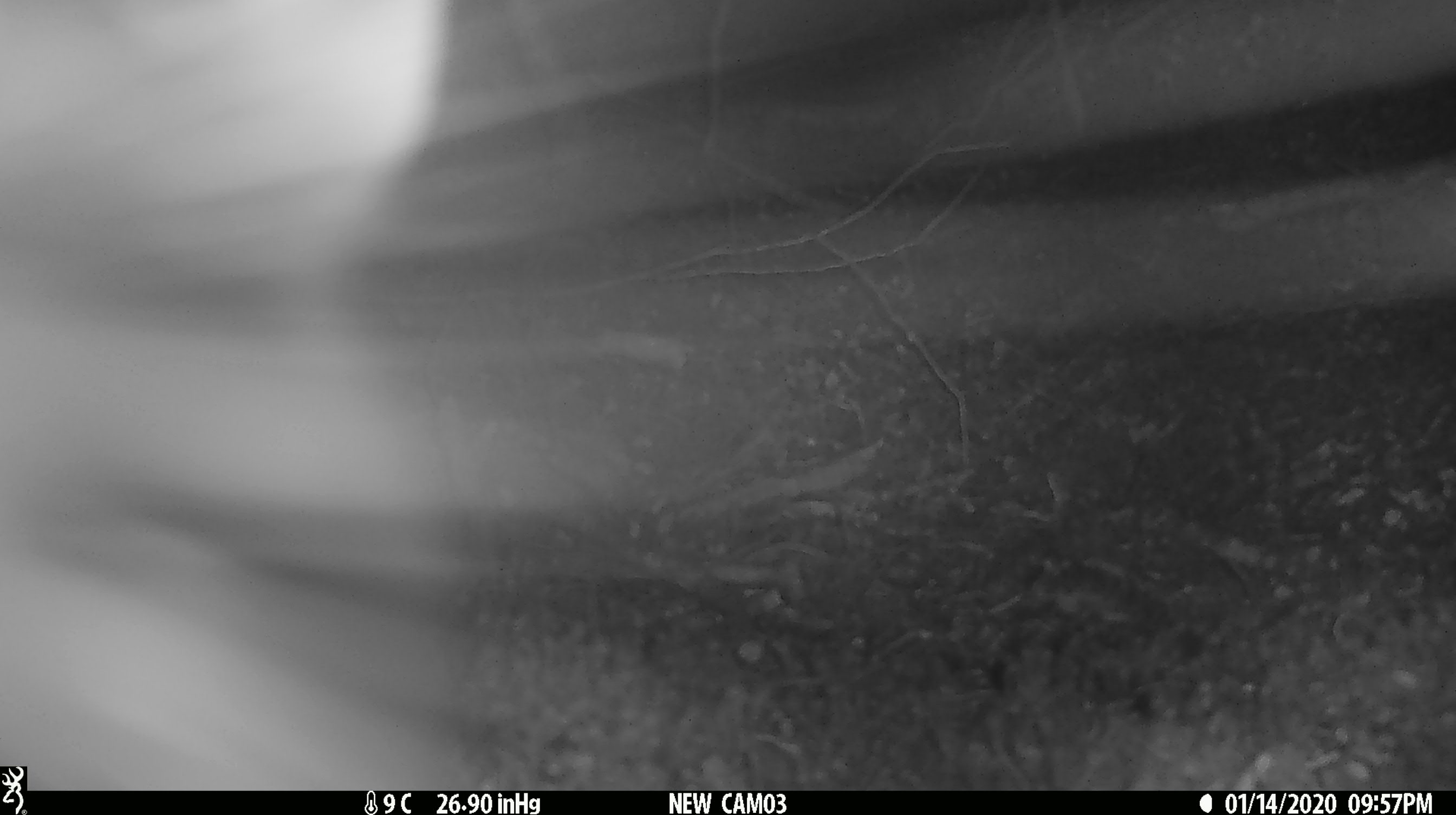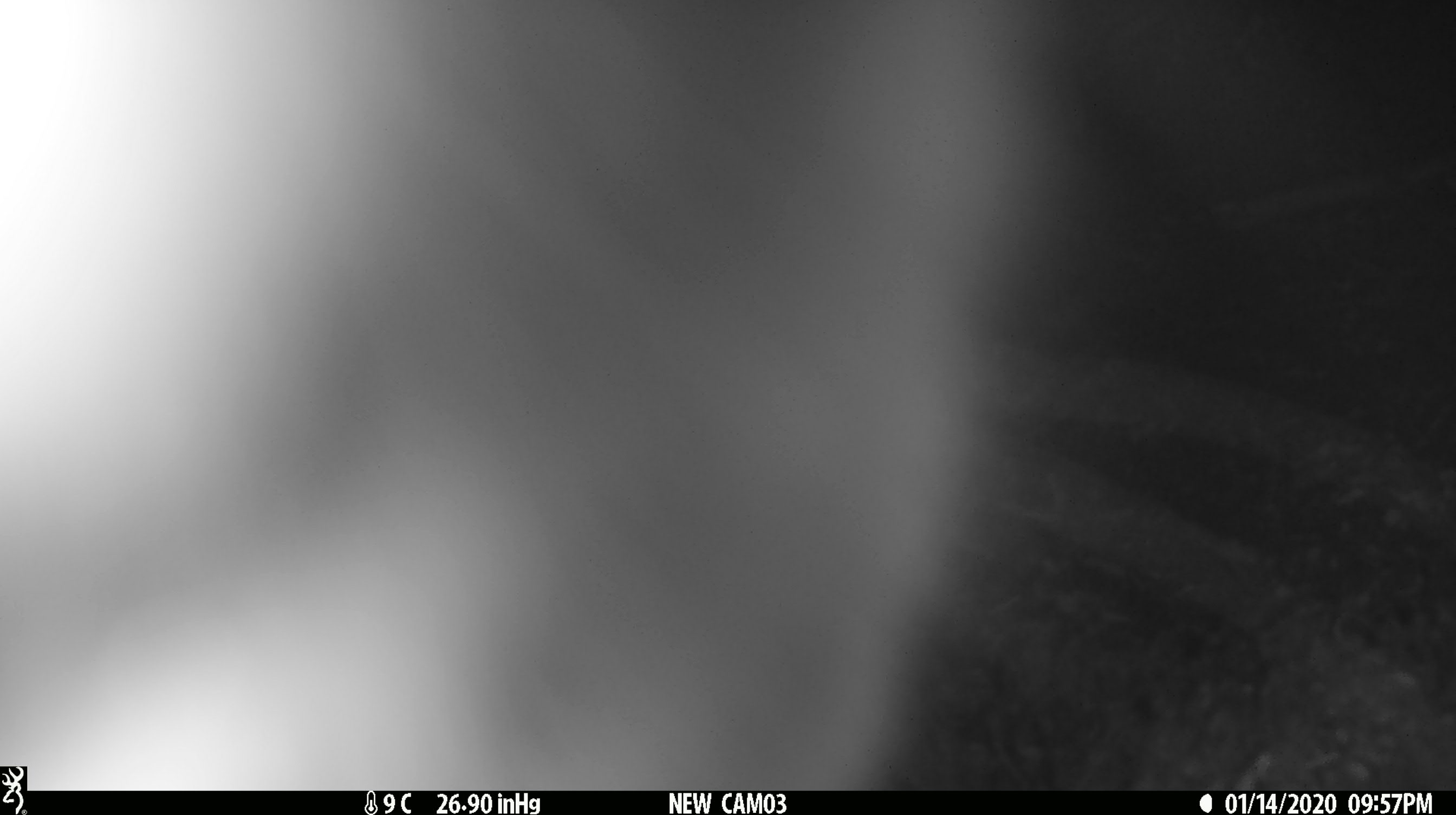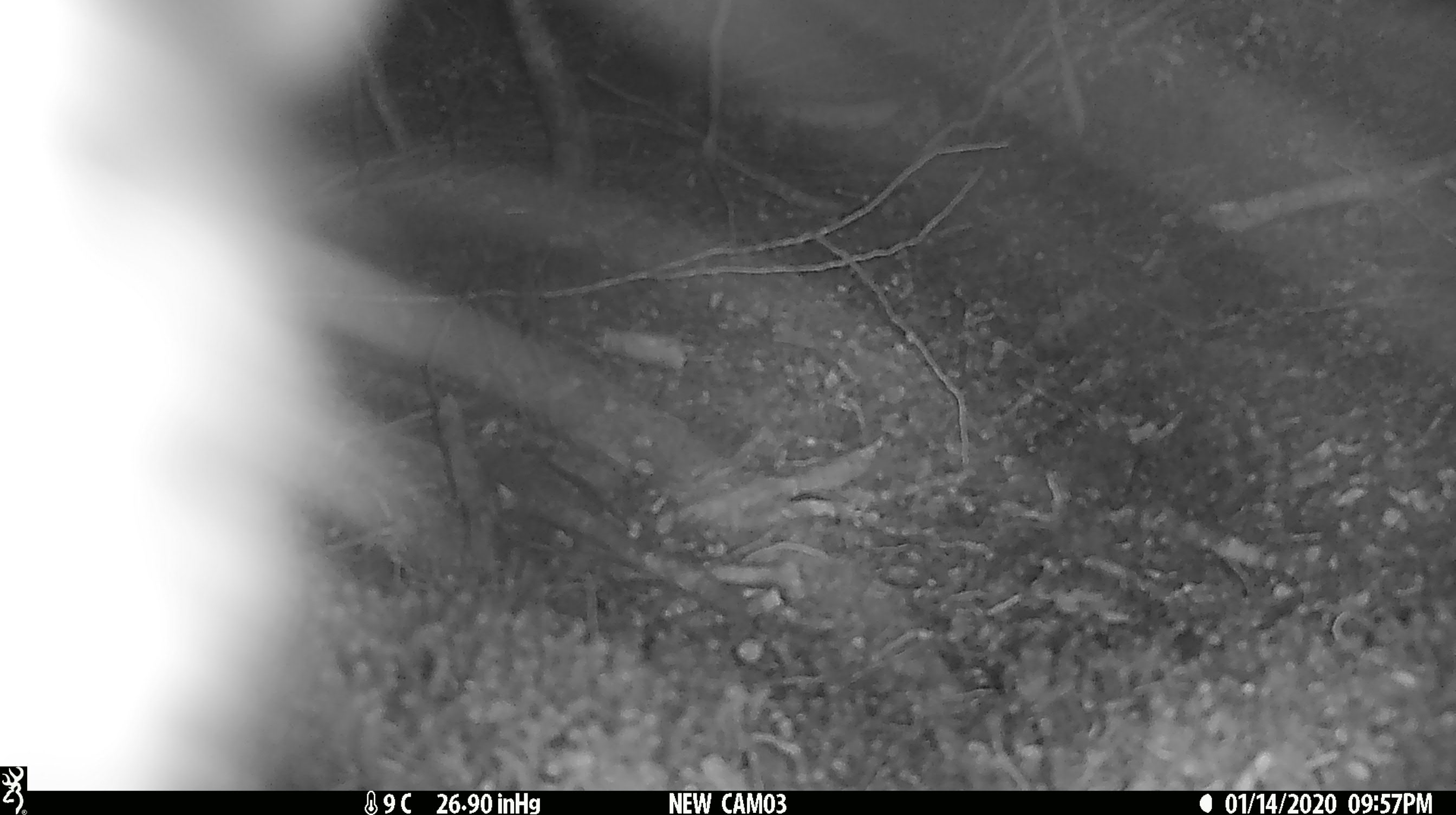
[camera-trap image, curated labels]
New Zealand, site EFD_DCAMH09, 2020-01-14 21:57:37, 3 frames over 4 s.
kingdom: Animalia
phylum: Chordata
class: Mammalia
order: Diprotodontia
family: Phalangeridae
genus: Trichosurus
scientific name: Trichosurus vulpecula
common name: common brushtail possum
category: possum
Possum (common brushtail possum) (Trichosurus vulpecula).